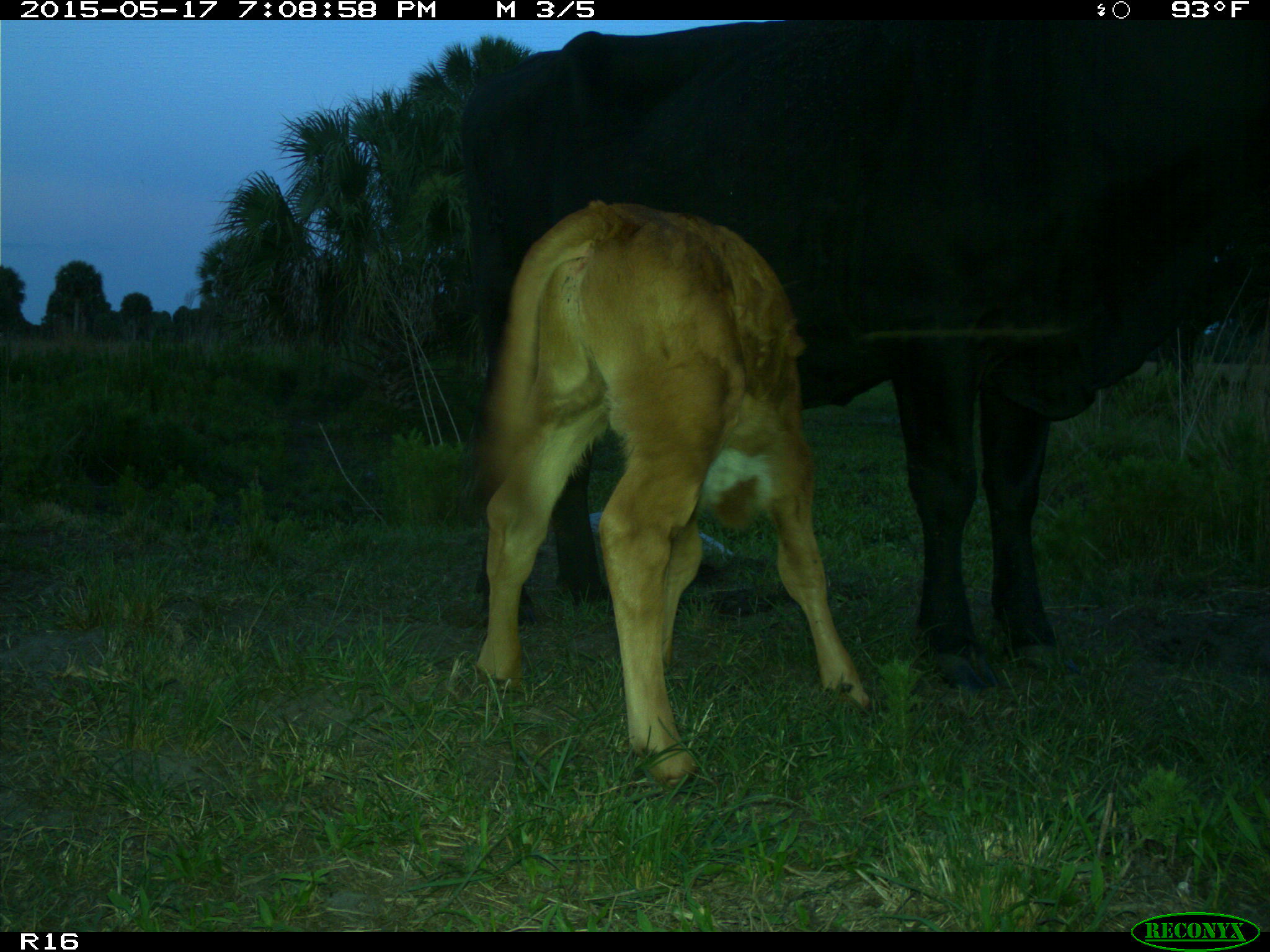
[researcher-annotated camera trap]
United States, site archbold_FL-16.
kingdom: Animalia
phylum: Chordata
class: Mammalia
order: Artiodactyla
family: Bovidae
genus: Bos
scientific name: Bos taurus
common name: domestic cow